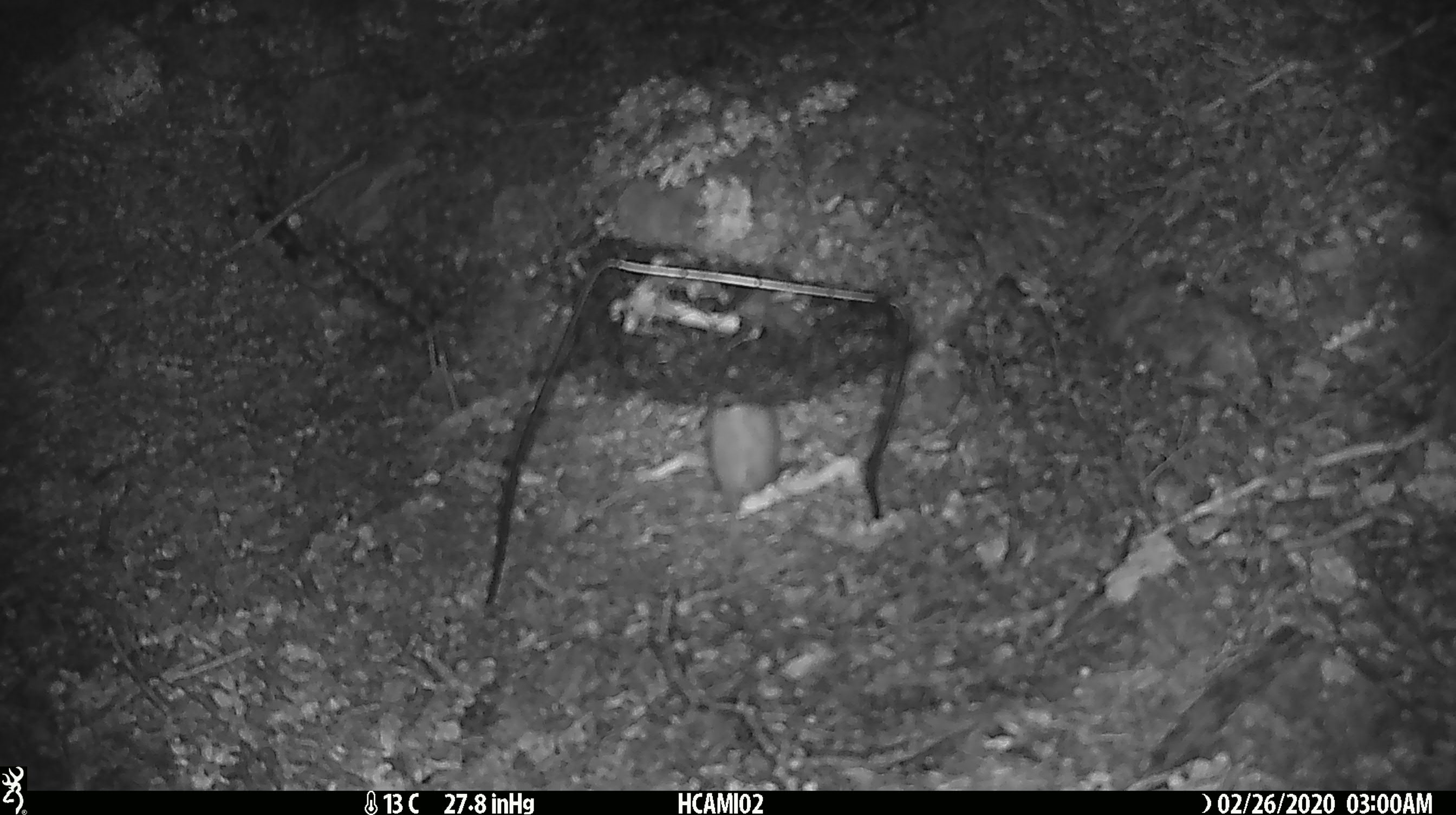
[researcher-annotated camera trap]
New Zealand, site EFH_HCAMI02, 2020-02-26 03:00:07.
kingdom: Animalia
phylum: Chordata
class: Mammalia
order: Rodentia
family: Muridae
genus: Mus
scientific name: Mus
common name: mouse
Mouse (Mus).